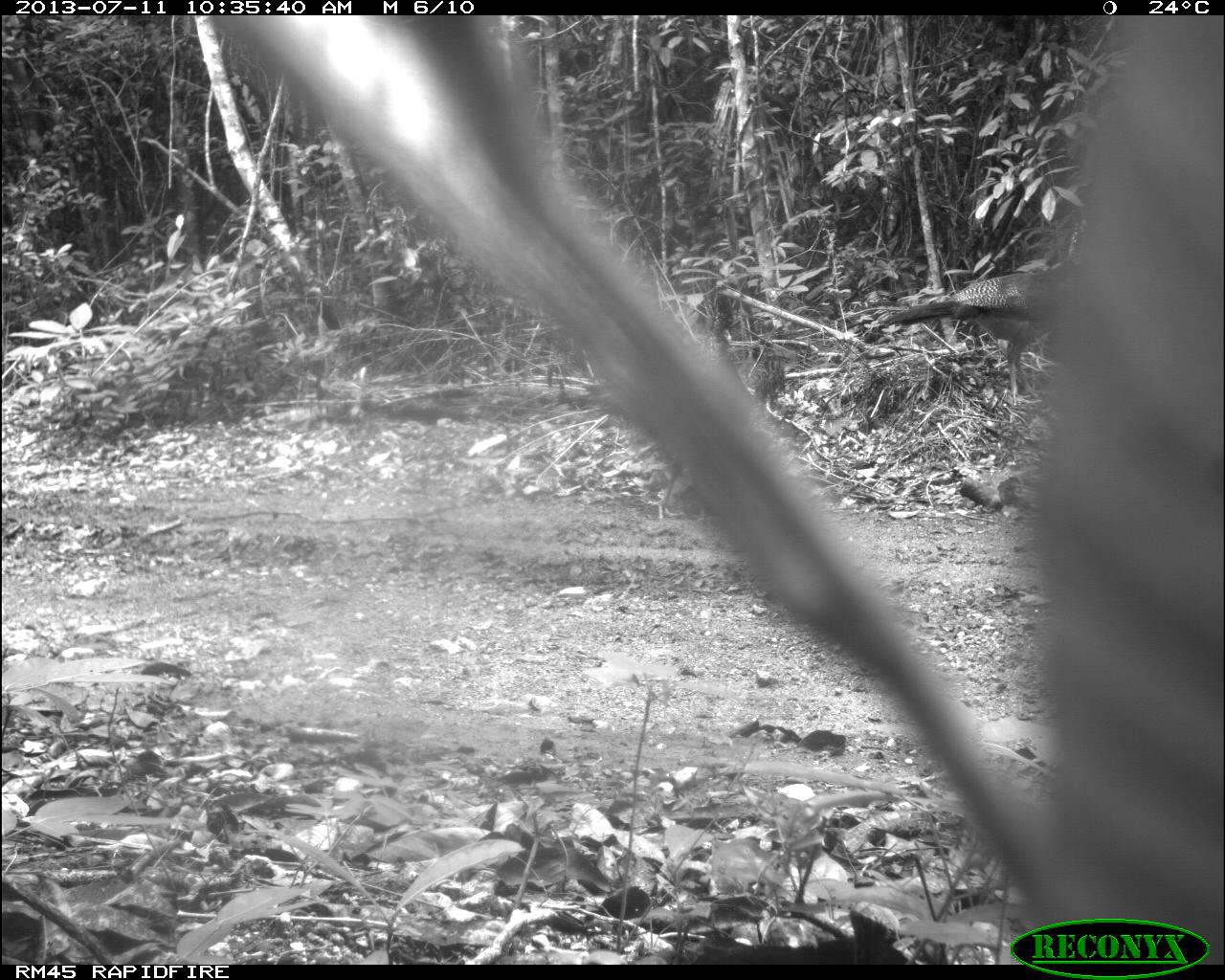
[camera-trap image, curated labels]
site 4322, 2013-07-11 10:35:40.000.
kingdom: Animalia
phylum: Chordata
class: Aves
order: Galliformes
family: Cracidae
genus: Crax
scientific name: Crax rubra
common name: great curassow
Crax rubra (great curassow), count 2.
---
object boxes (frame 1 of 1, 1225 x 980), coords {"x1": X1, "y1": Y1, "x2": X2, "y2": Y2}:
crax rubra: {"x1": 877, "y1": 220, "x2": 1087, "y2": 413}